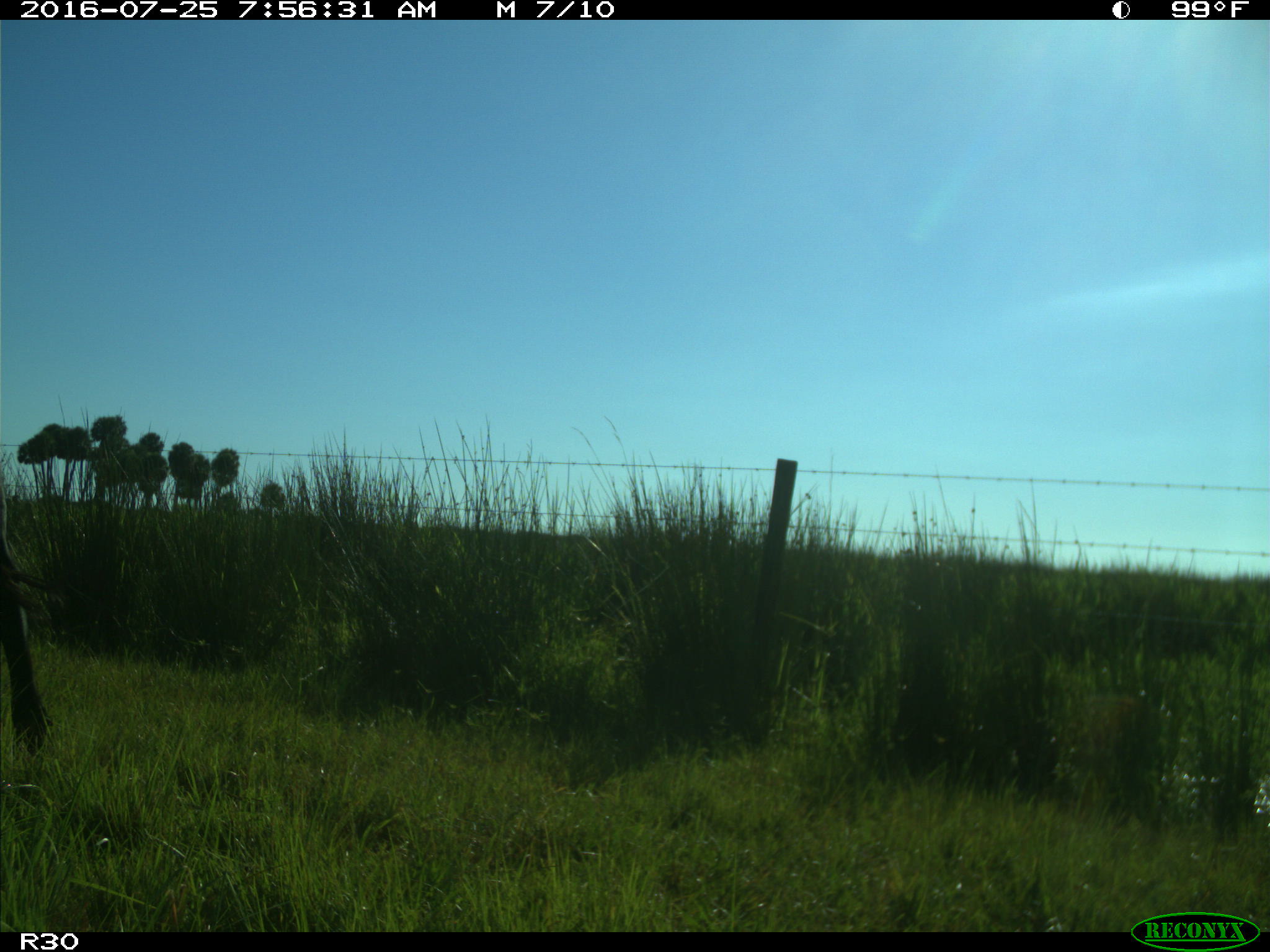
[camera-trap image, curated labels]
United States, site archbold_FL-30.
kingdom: Animalia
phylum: Chordata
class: Mammalia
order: Artiodactyla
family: Bovidae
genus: Bos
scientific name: Bos taurus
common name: domestic cow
Bos taurus (domestic cow).